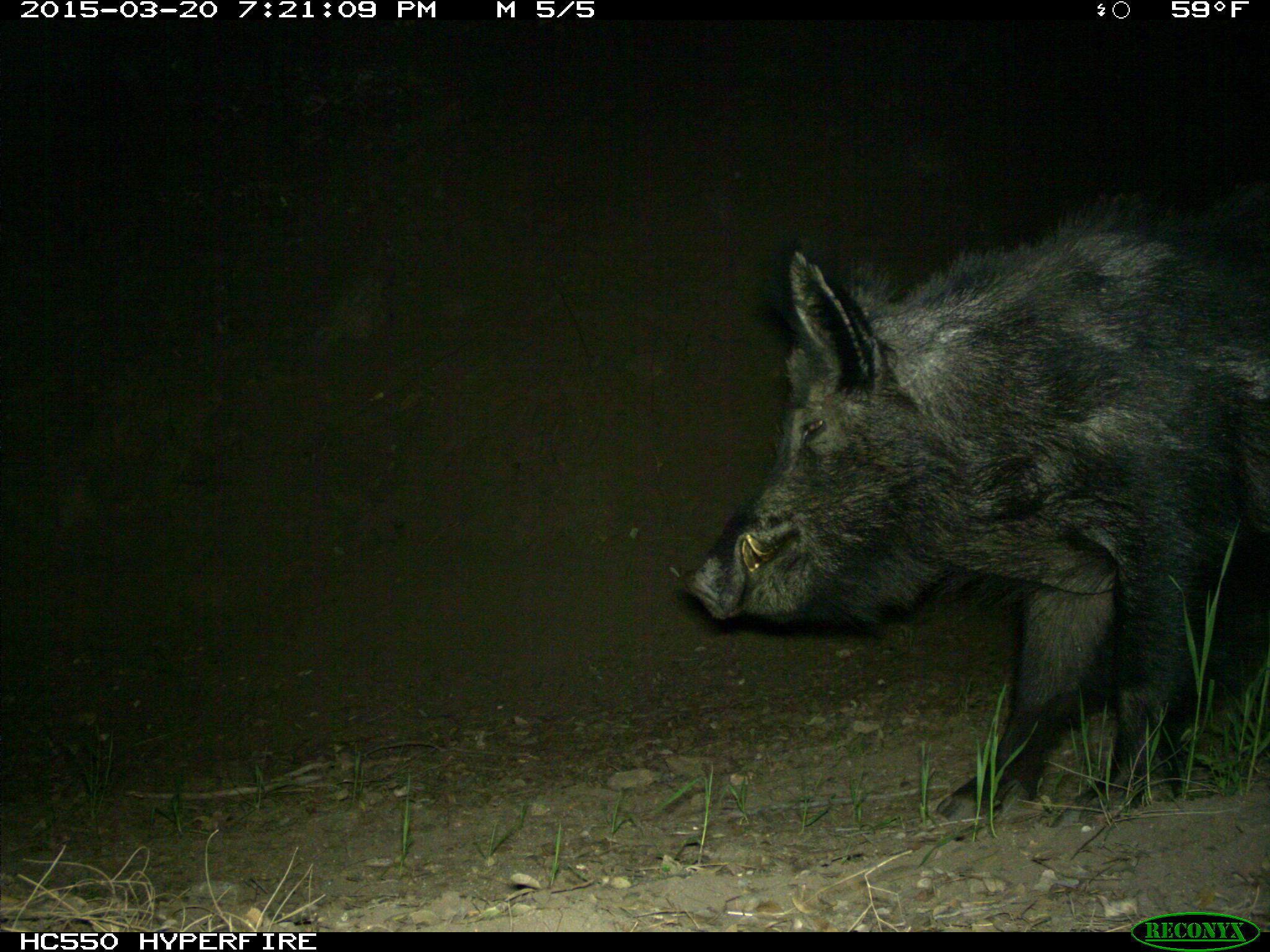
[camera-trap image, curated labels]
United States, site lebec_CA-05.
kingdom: Animalia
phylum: Chordata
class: Mammalia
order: Artiodactyla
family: Suidae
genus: Sus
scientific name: Sus scrofa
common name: wild boar